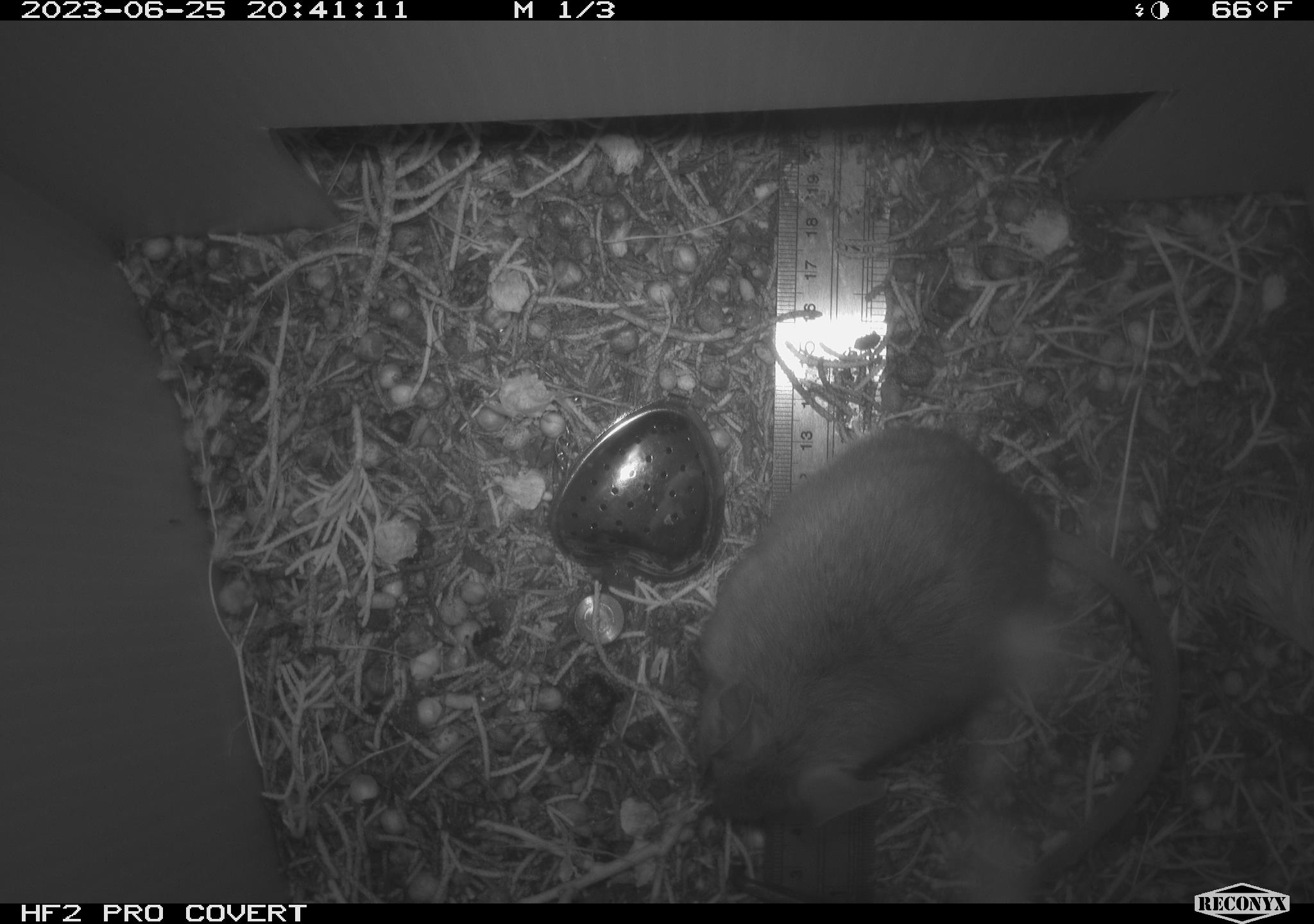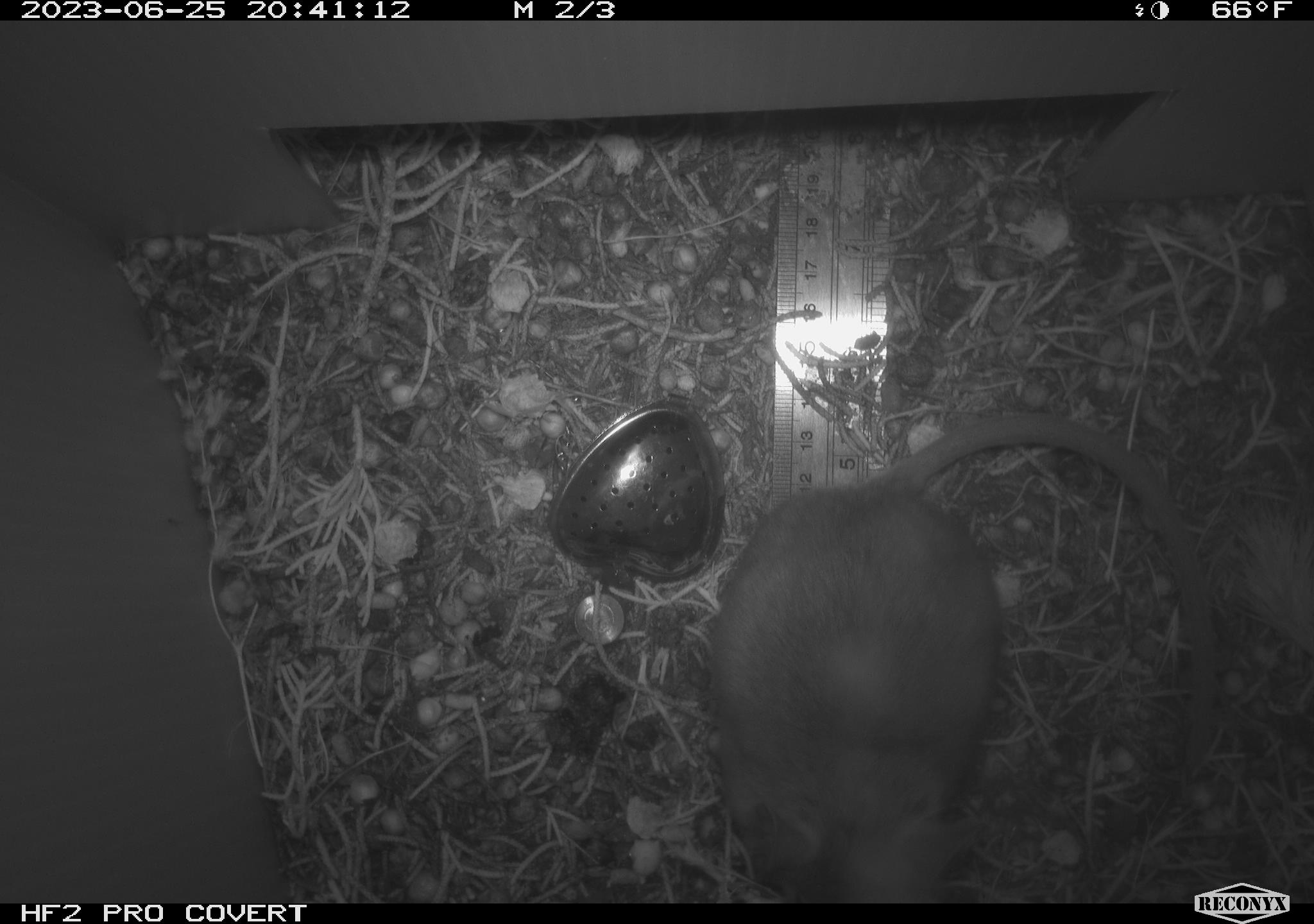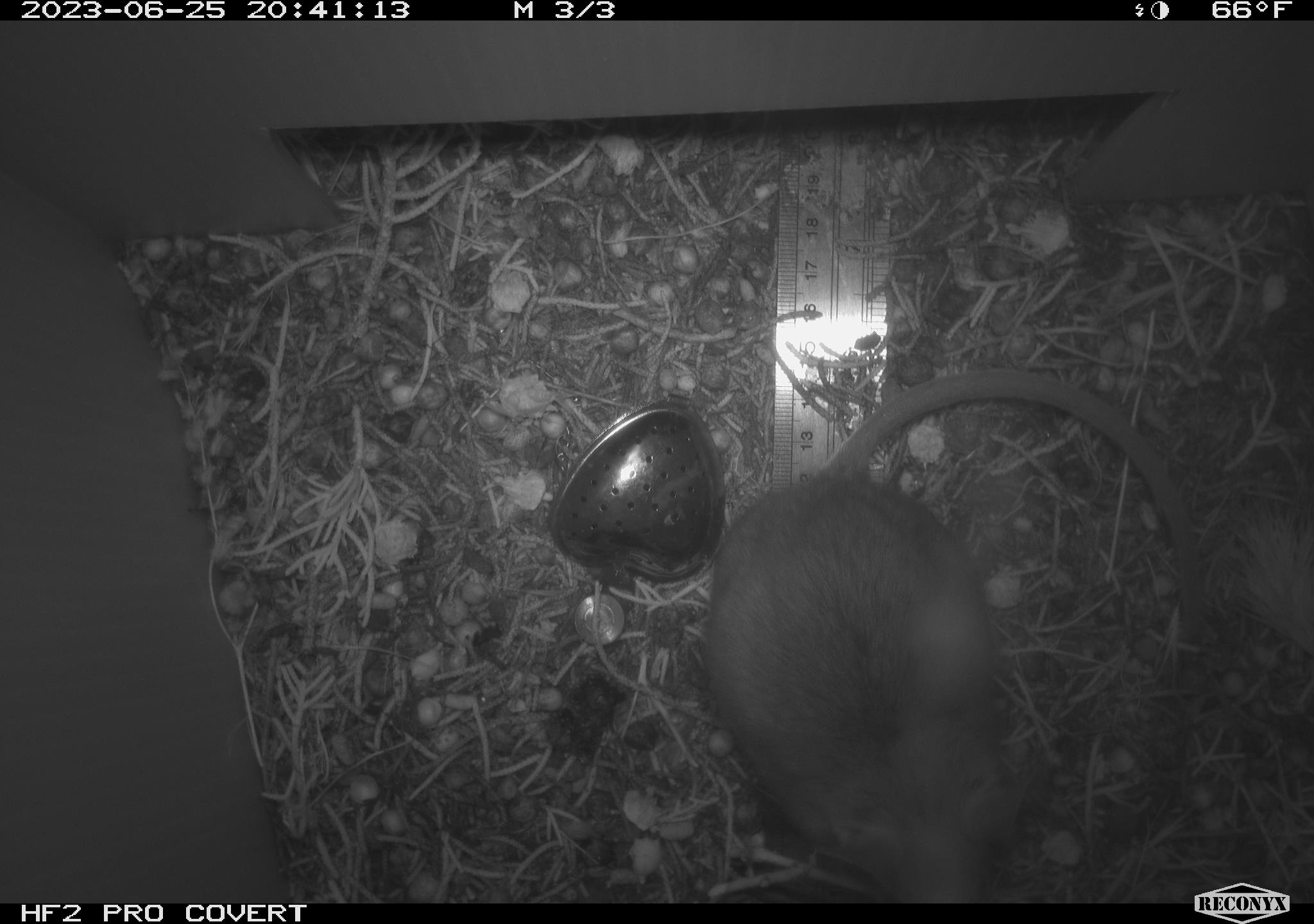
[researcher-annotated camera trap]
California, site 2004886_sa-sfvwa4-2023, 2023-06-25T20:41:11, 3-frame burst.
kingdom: Animalia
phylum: Chordata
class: Mammalia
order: Rodentia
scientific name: Rodentia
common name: mouse species